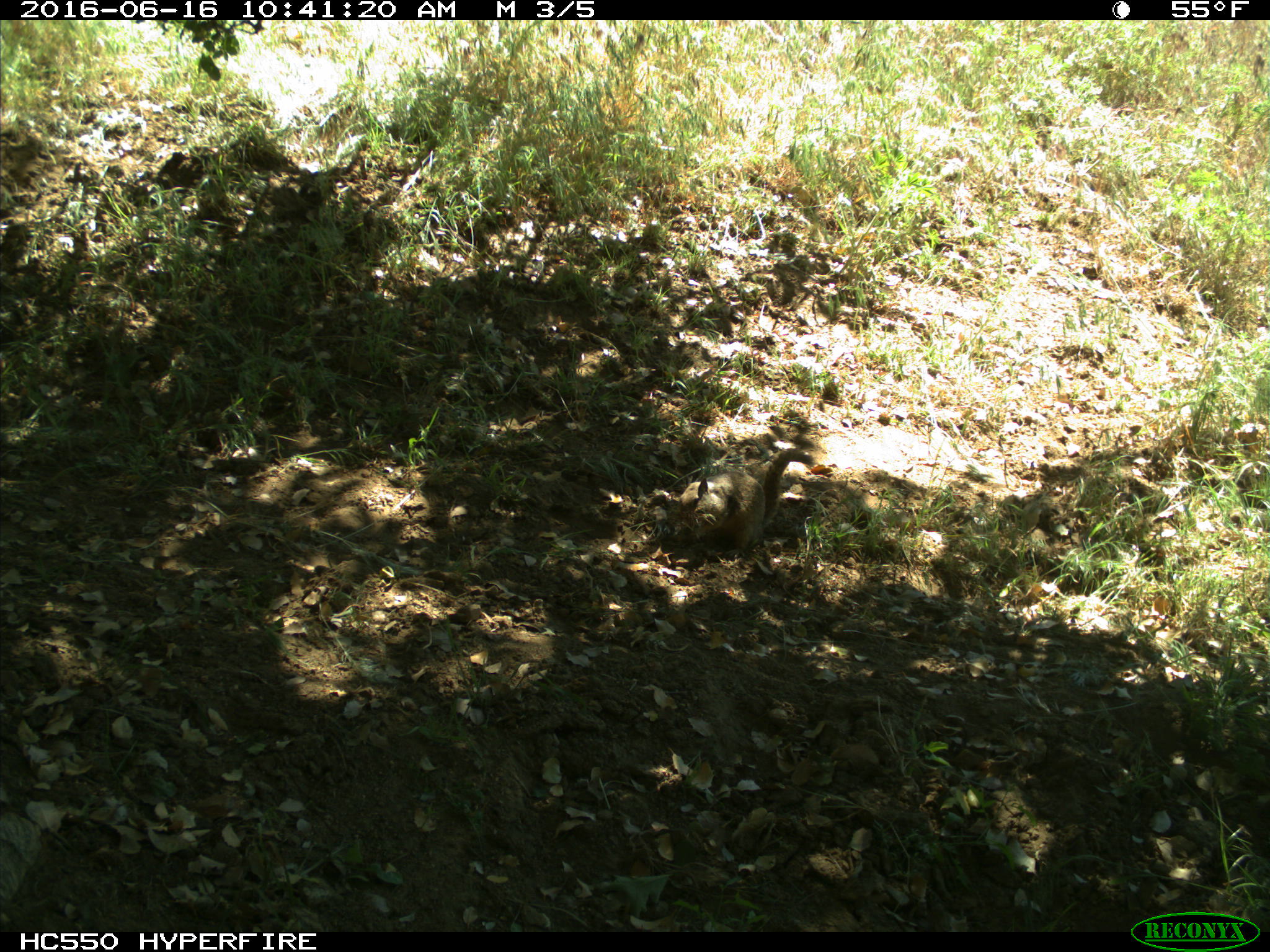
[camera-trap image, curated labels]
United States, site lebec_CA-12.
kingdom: Animalia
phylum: Chordata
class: Mammalia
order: Rodentia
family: Sciuridae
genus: Otospermophilus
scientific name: Otospermophilus beecheyi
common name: california ground squirrel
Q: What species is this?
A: Otospermophilus beecheyi (california ground squirrel).